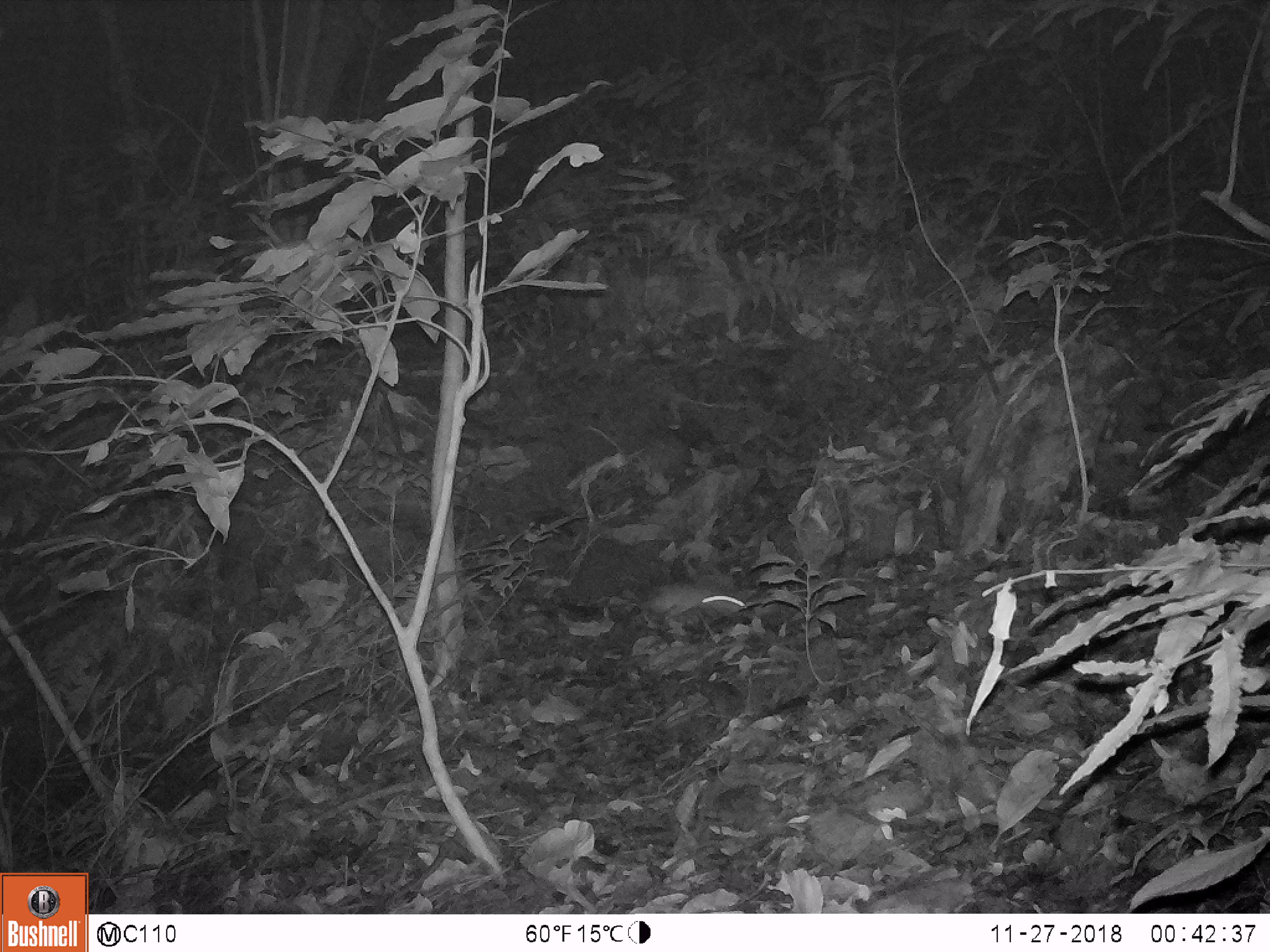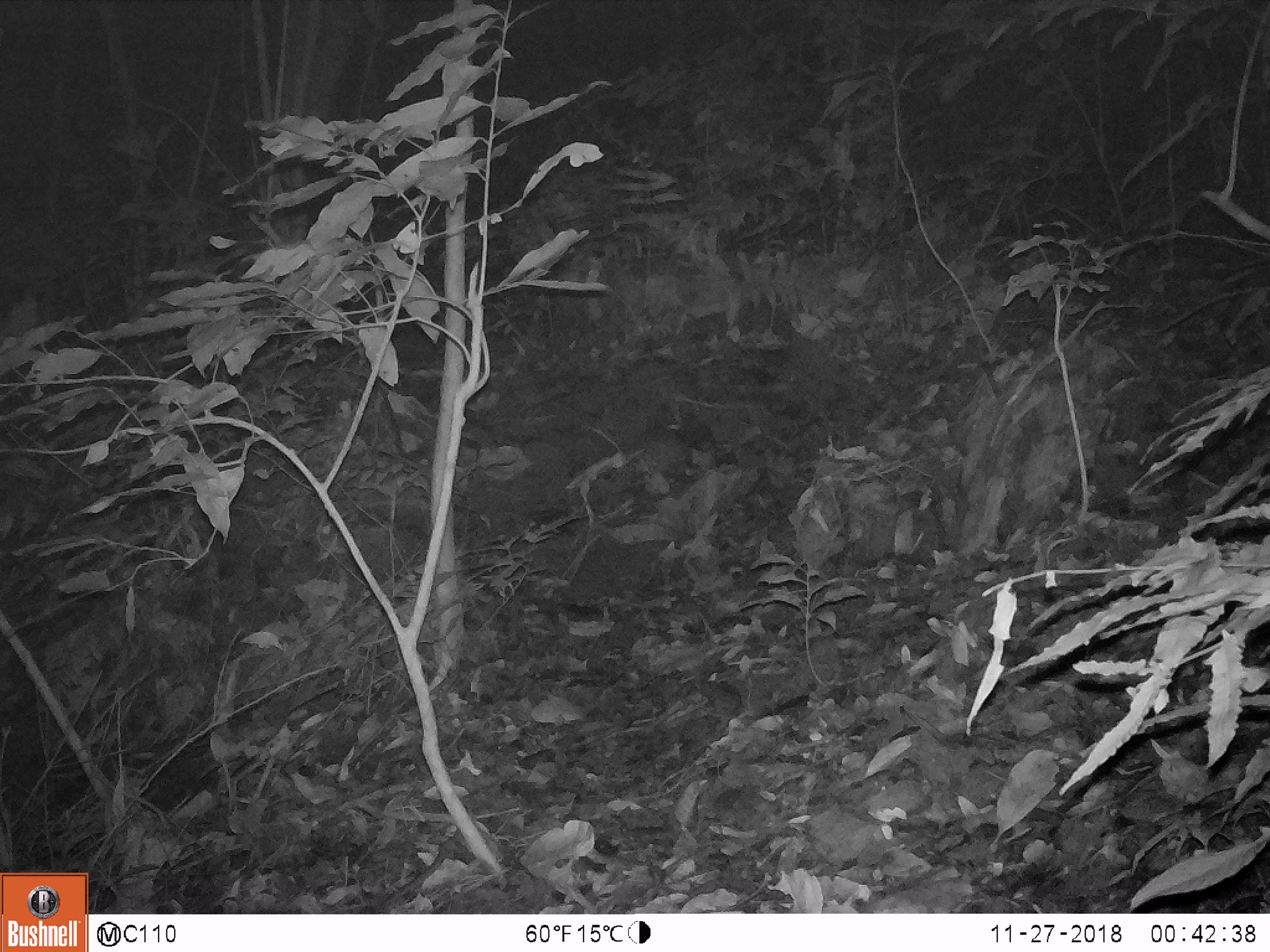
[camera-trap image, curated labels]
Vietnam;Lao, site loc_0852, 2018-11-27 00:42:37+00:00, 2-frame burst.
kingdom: Animalia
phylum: Chordata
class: Mammalia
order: Rodentia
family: Muridae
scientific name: Muridae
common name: old-world mice and rats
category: unidentified murid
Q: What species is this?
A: Unidentified murid (old-world mice and rats) (Muridae).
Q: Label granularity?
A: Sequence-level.